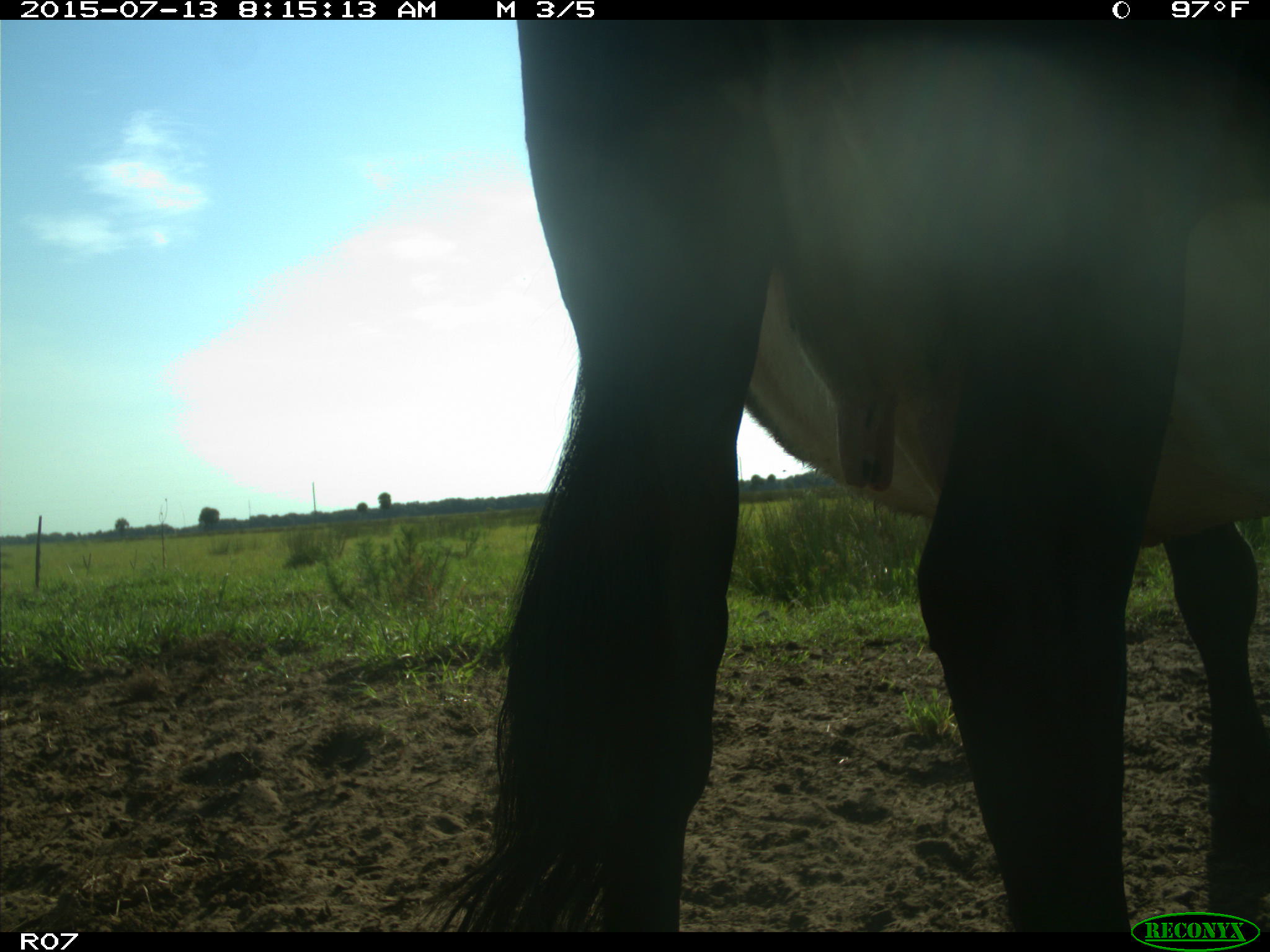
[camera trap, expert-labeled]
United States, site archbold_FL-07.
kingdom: Animalia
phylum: Chordata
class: Mammalia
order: Artiodactyla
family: Bovidae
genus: Bos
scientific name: Bos taurus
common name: domestic cow